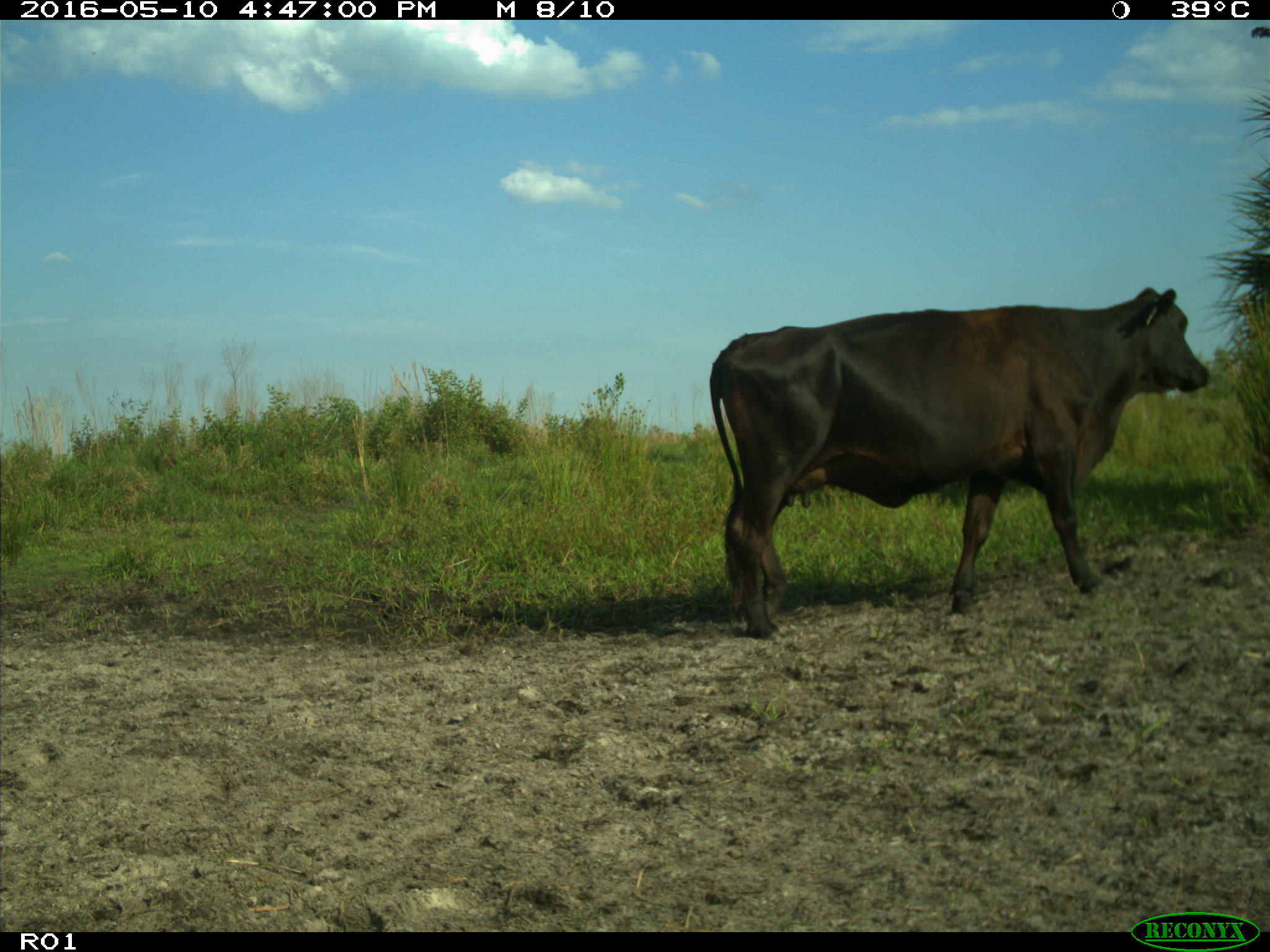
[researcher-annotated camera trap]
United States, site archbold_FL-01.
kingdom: Animalia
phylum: Chordata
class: Mammalia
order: Artiodactyla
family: Bovidae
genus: Bos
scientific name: Bos taurus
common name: domestic cow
Bos taurus (domestic cow).